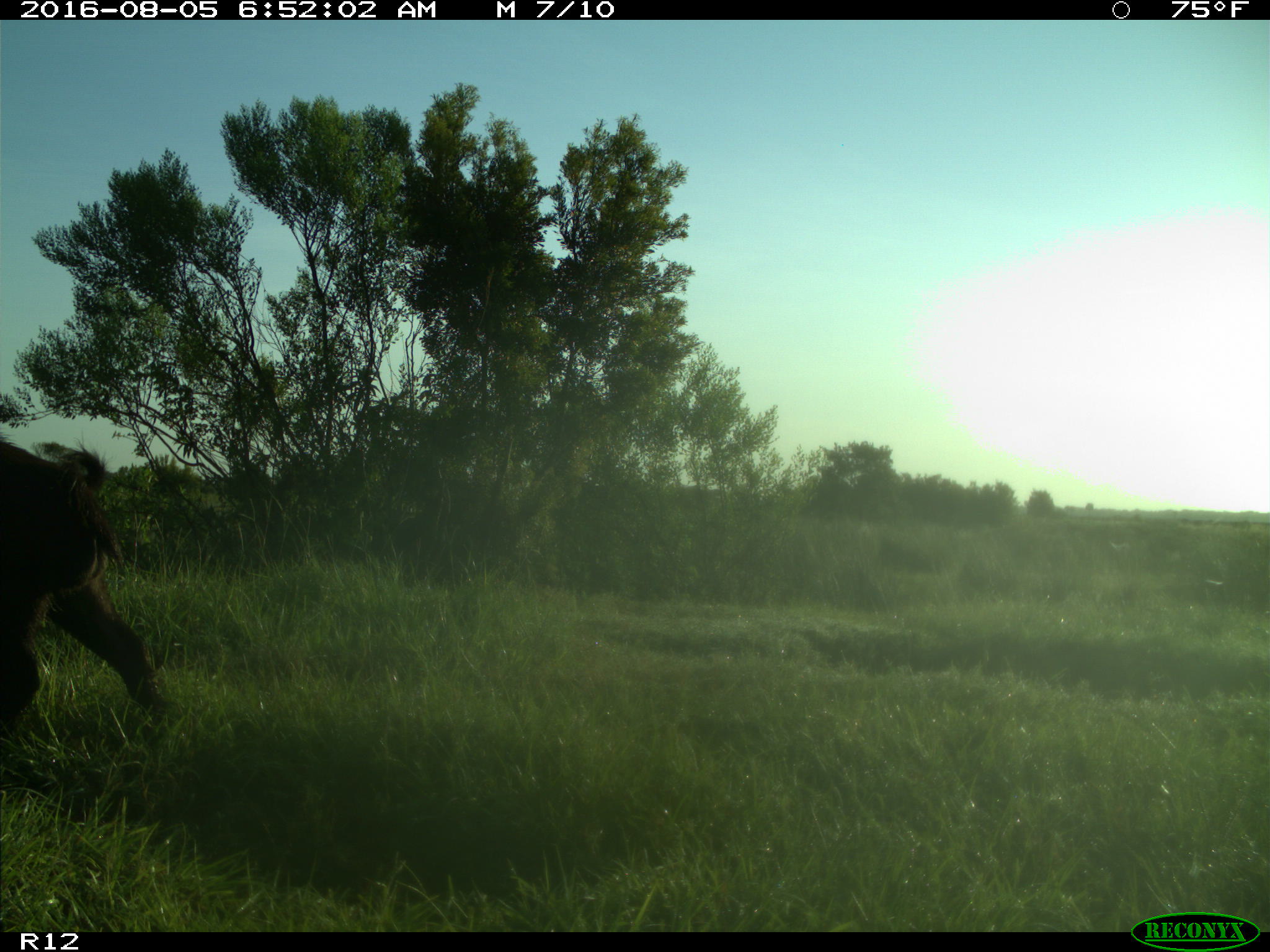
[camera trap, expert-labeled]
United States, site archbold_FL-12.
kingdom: Animalia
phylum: Chordata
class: Mammalia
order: Artiodactyla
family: Suidae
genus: Sus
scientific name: Sus scrofa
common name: wild boar